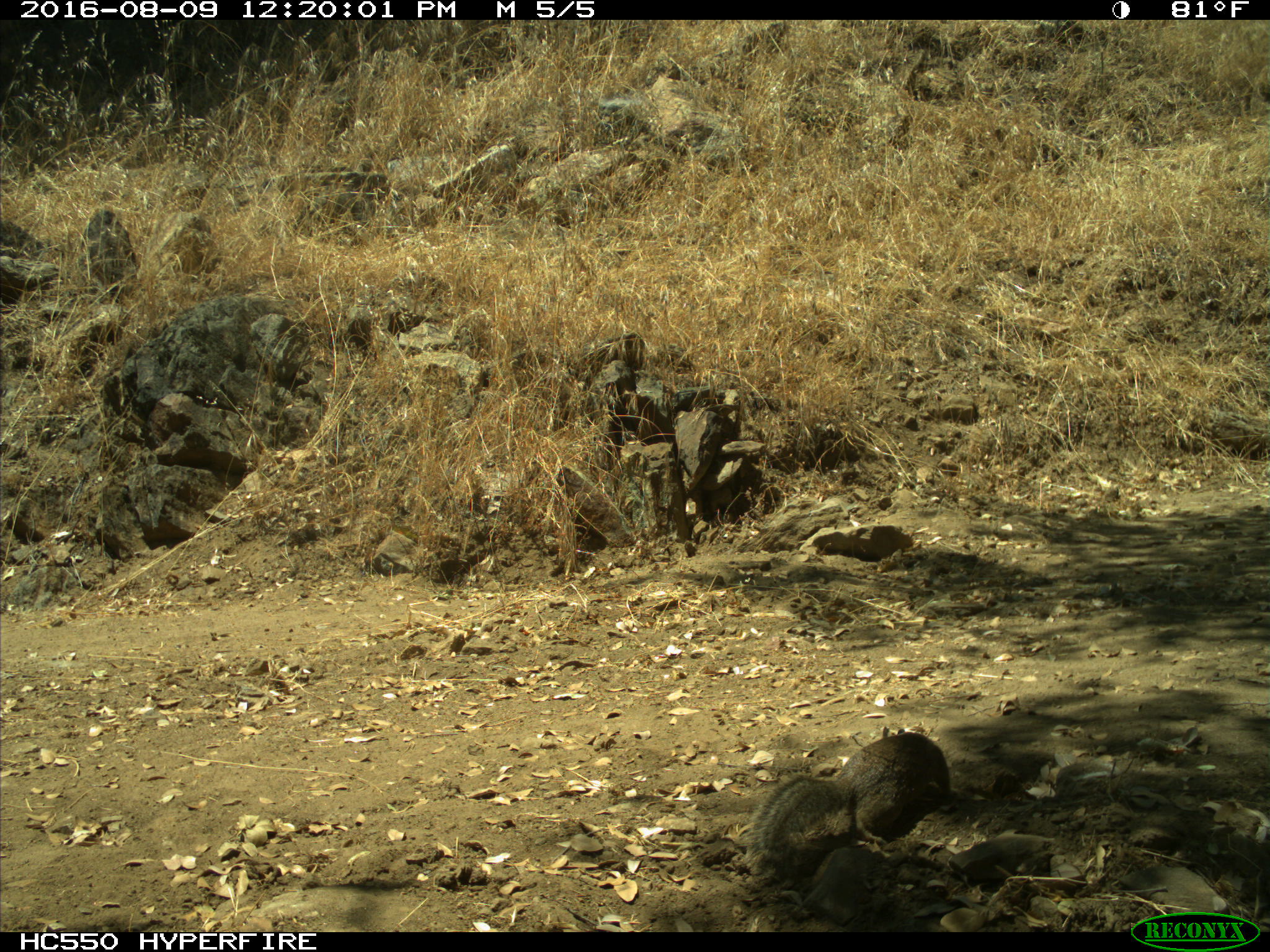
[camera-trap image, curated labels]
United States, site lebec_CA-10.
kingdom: Animalia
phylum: Chordata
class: Mammalia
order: Rodentia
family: Sciuridae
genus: Otospermophilus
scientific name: Otospermophilus beecheyi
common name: california ground squirrel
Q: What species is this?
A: Otospermophilus beecheyi (california ground squirrel).